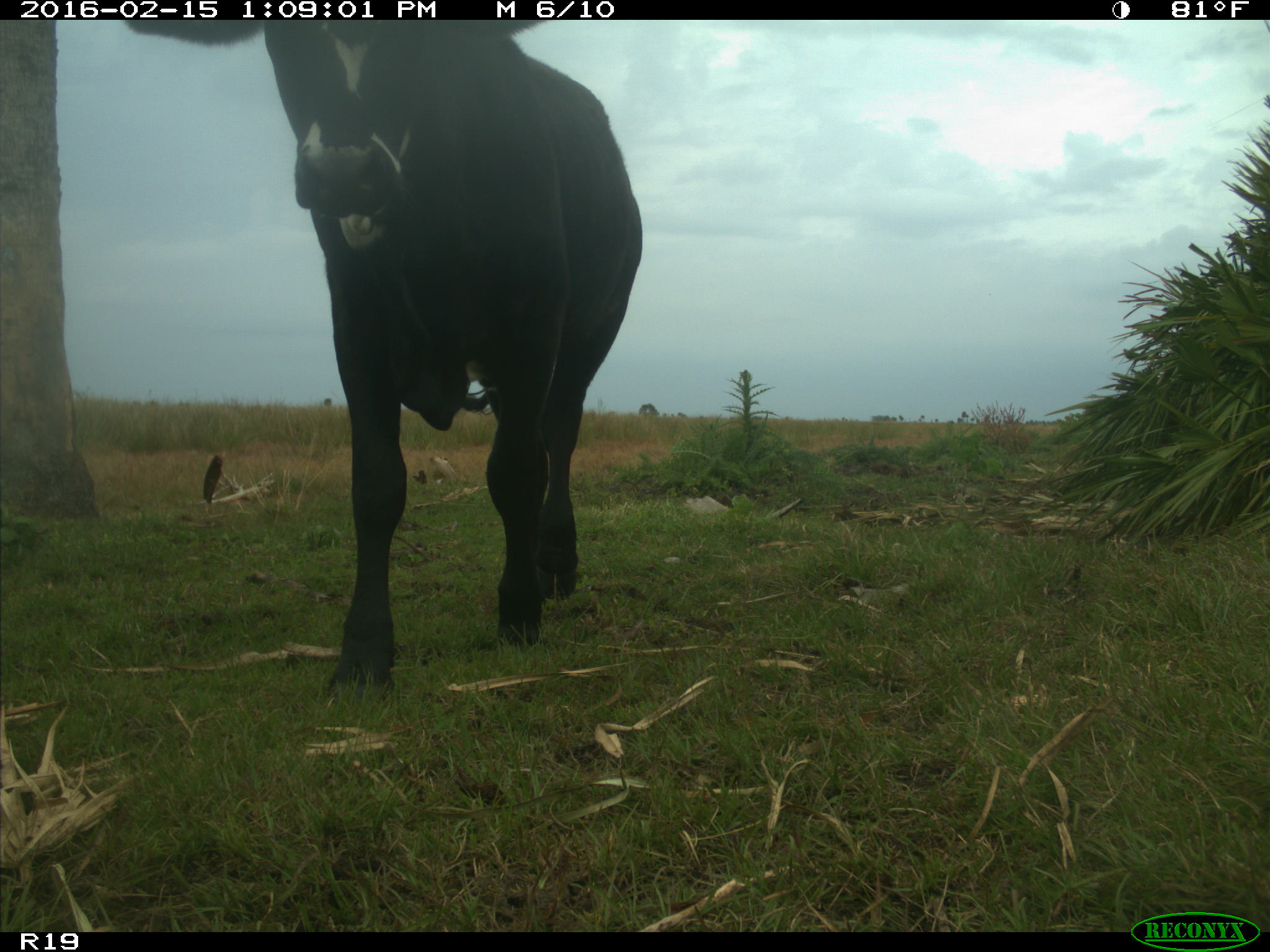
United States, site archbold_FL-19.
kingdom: Animalia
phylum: Chordata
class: Mammalia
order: Artiodactyla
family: Bovidae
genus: Bos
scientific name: Bos taurus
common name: domestic cow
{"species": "Bos taurus (domestic cow)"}